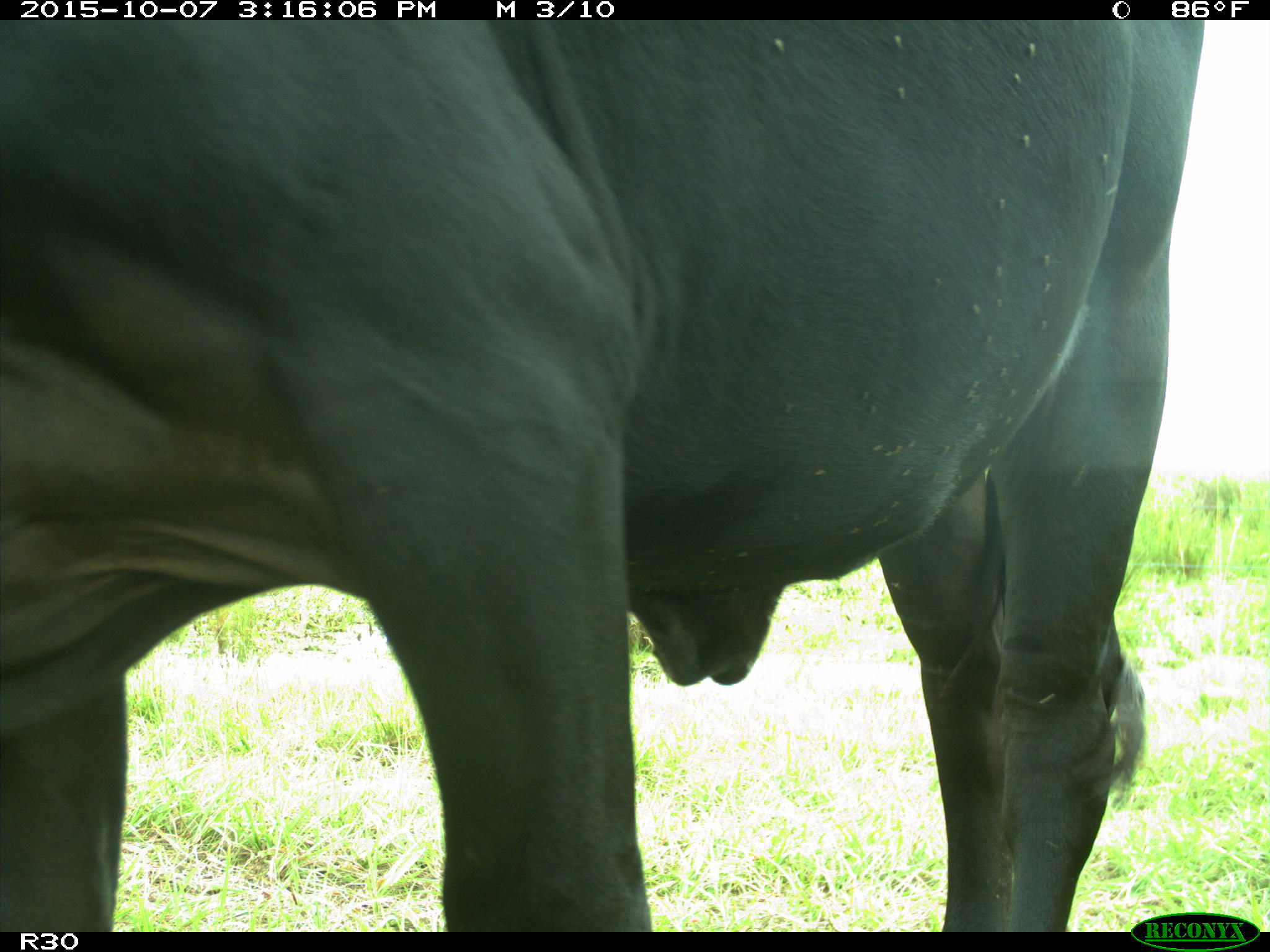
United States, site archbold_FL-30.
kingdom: Animalia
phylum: Chordata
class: Mammalia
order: Artiodactyla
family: Bovidae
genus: Bos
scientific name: Bos taurus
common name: domestic cow